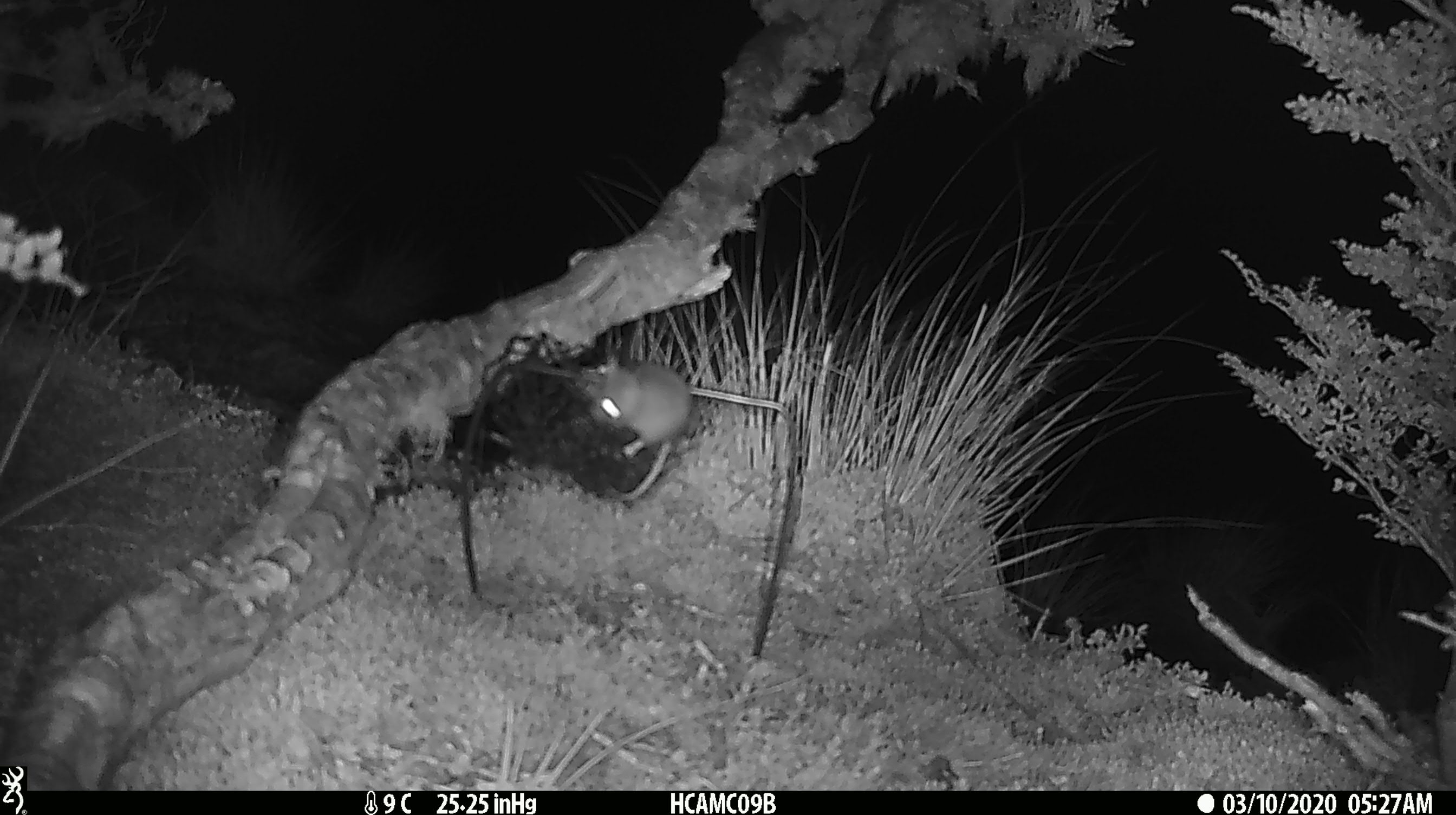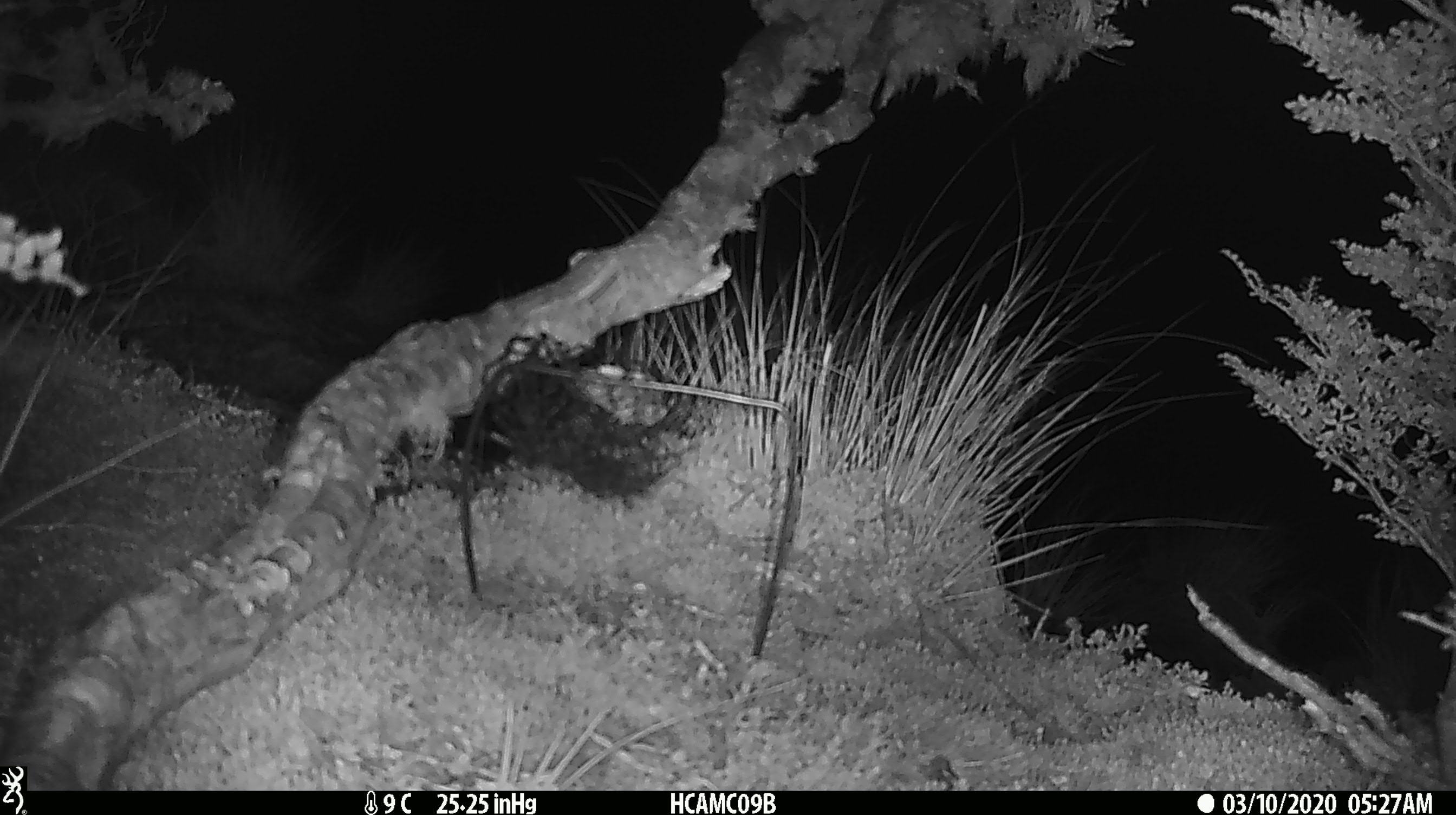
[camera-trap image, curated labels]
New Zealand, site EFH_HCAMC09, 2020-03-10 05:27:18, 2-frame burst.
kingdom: Animalia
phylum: Chordata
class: Mammalia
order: Rodentia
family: Muridae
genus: Mus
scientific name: Mus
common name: mouse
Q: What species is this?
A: Mouse (Mus).